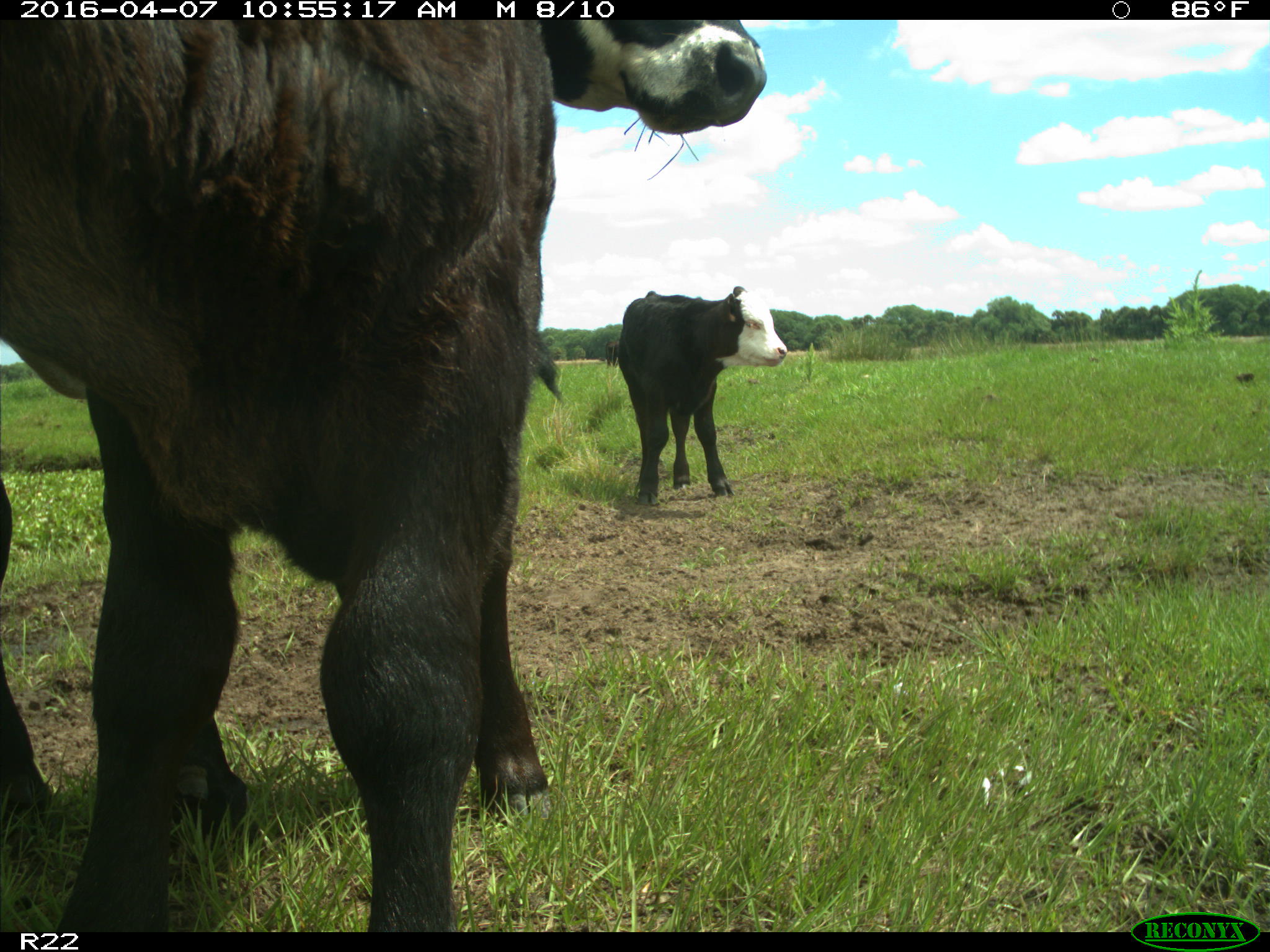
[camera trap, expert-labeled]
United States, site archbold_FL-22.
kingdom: Animalia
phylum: Chordata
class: Mammalia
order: Artiodactyla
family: Bovidae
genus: Bos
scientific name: Bos taurus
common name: domestic cow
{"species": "Bos taurus (domestic cow)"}